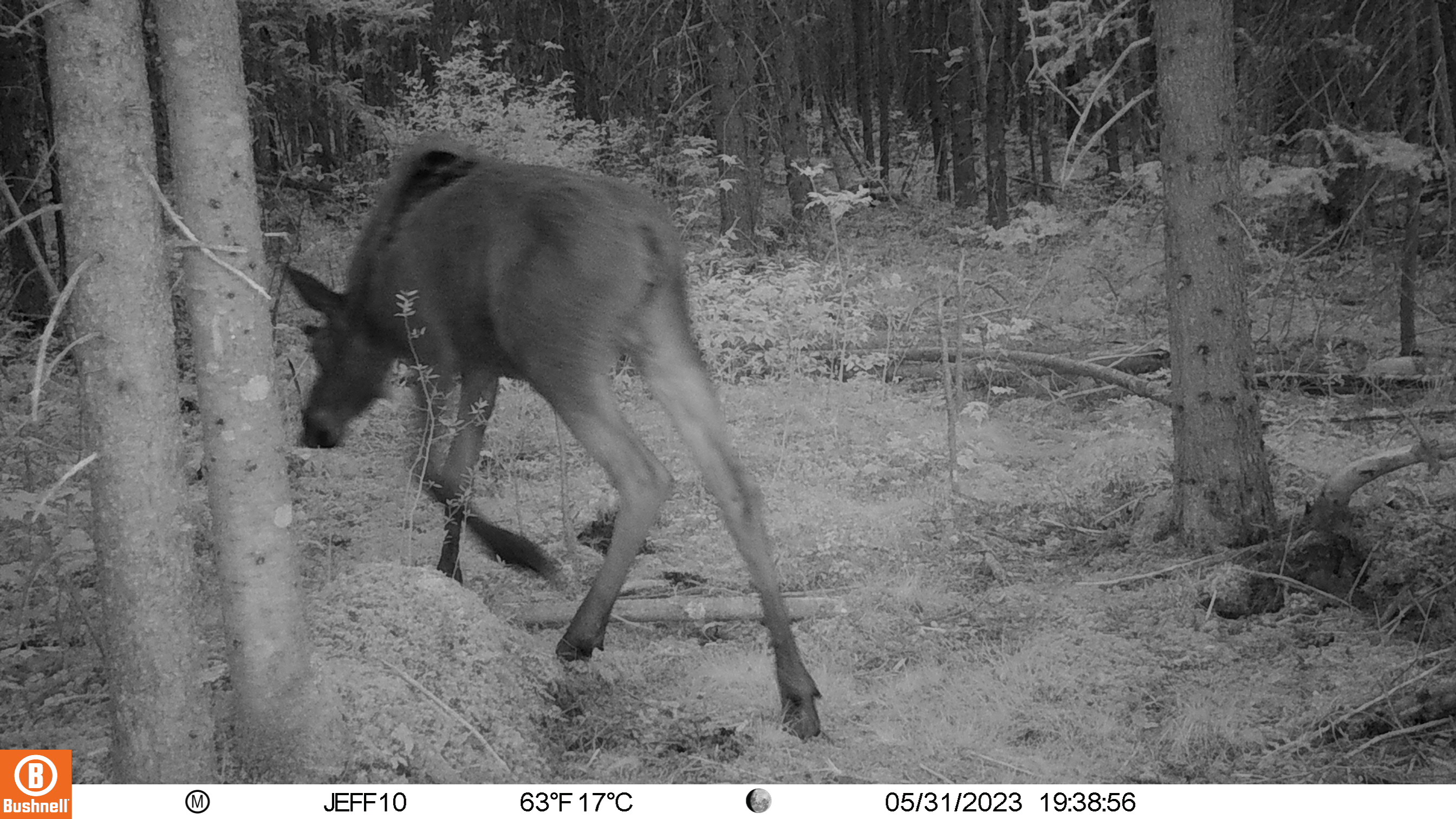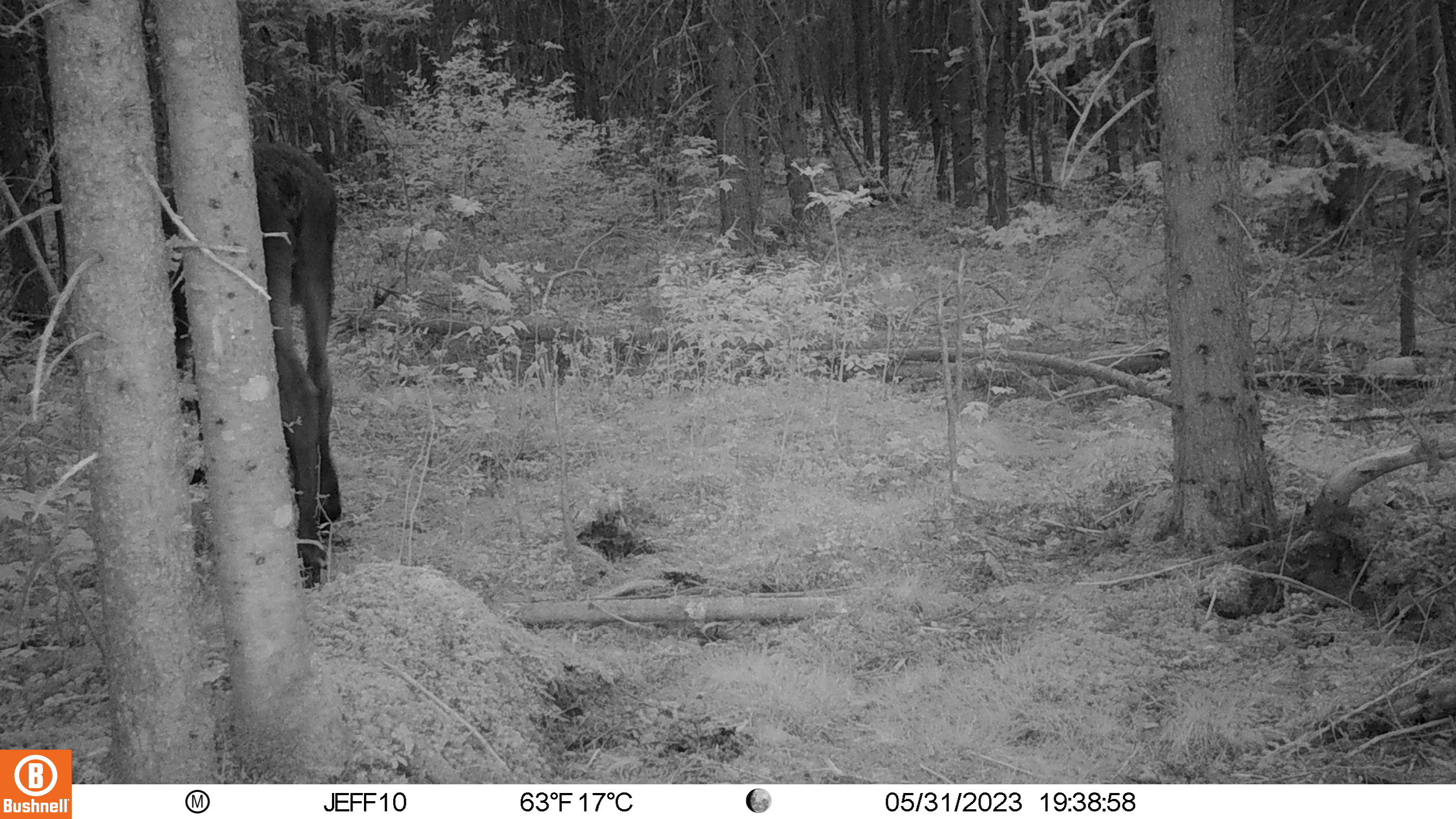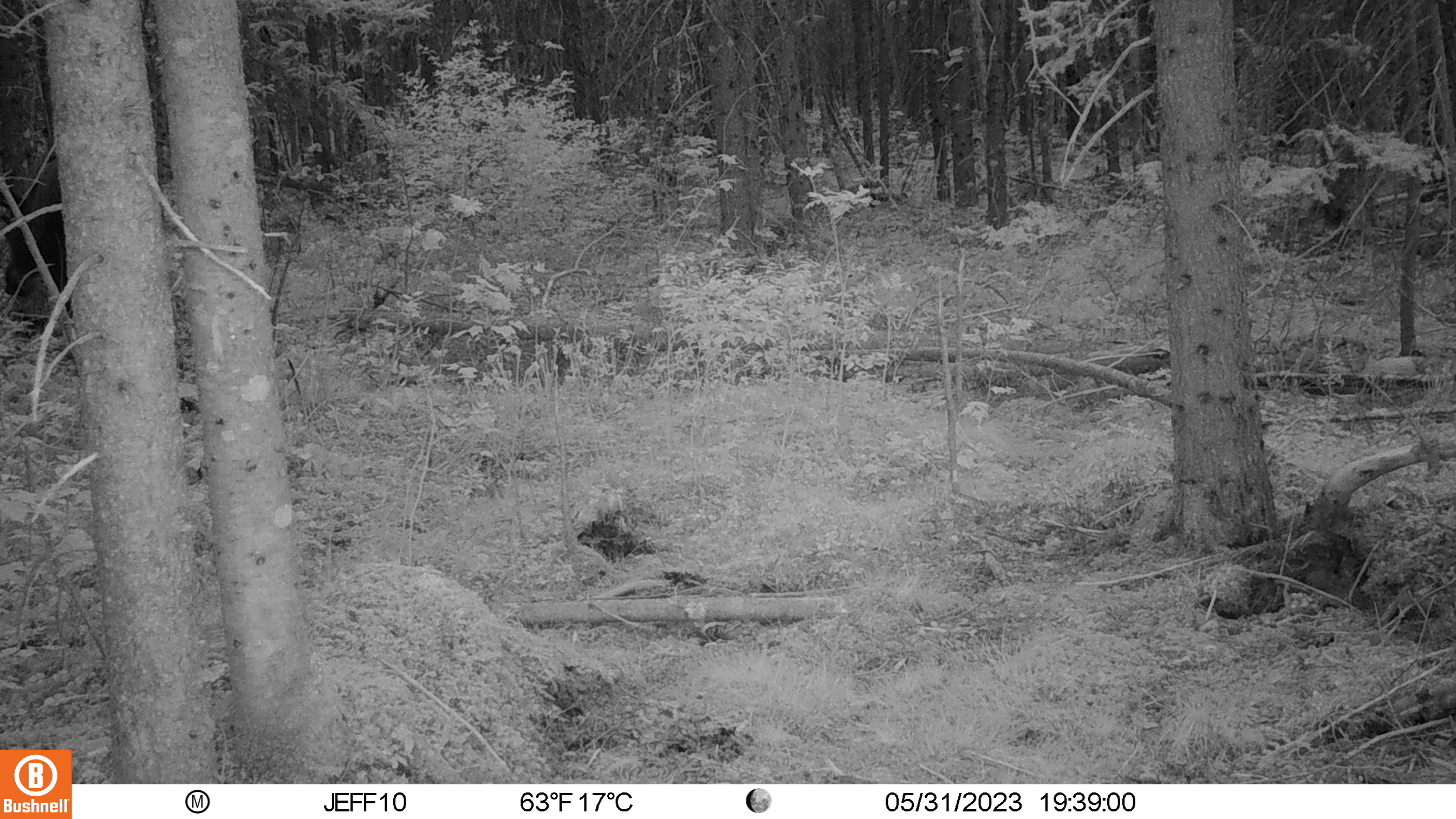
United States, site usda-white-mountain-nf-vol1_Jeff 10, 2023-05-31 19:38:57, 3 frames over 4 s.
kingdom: Animalia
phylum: Chordata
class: Mammalia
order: Artiodactyla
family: Cervidae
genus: Alces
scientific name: Alces alces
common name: moose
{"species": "moose (Alces alces)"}